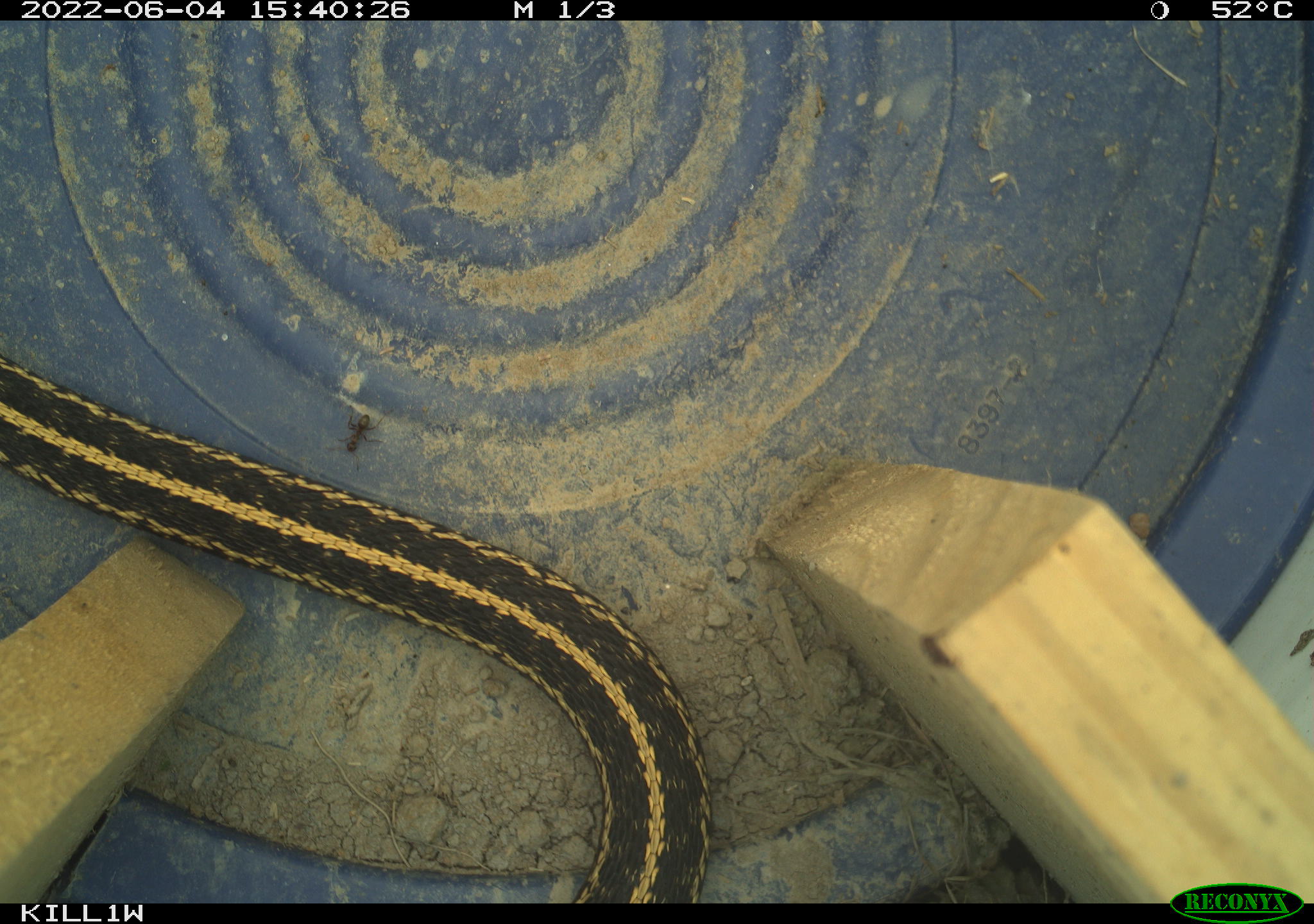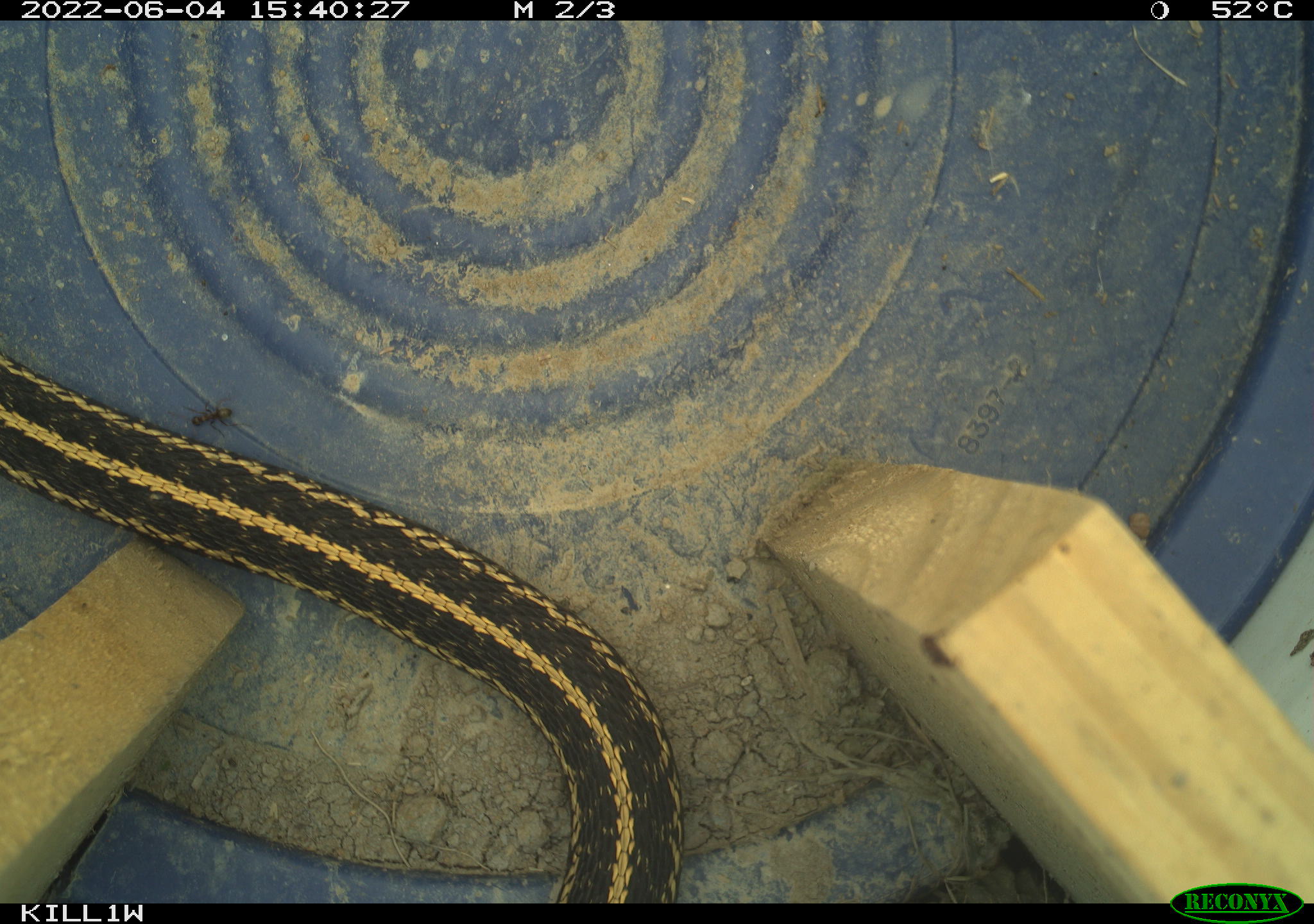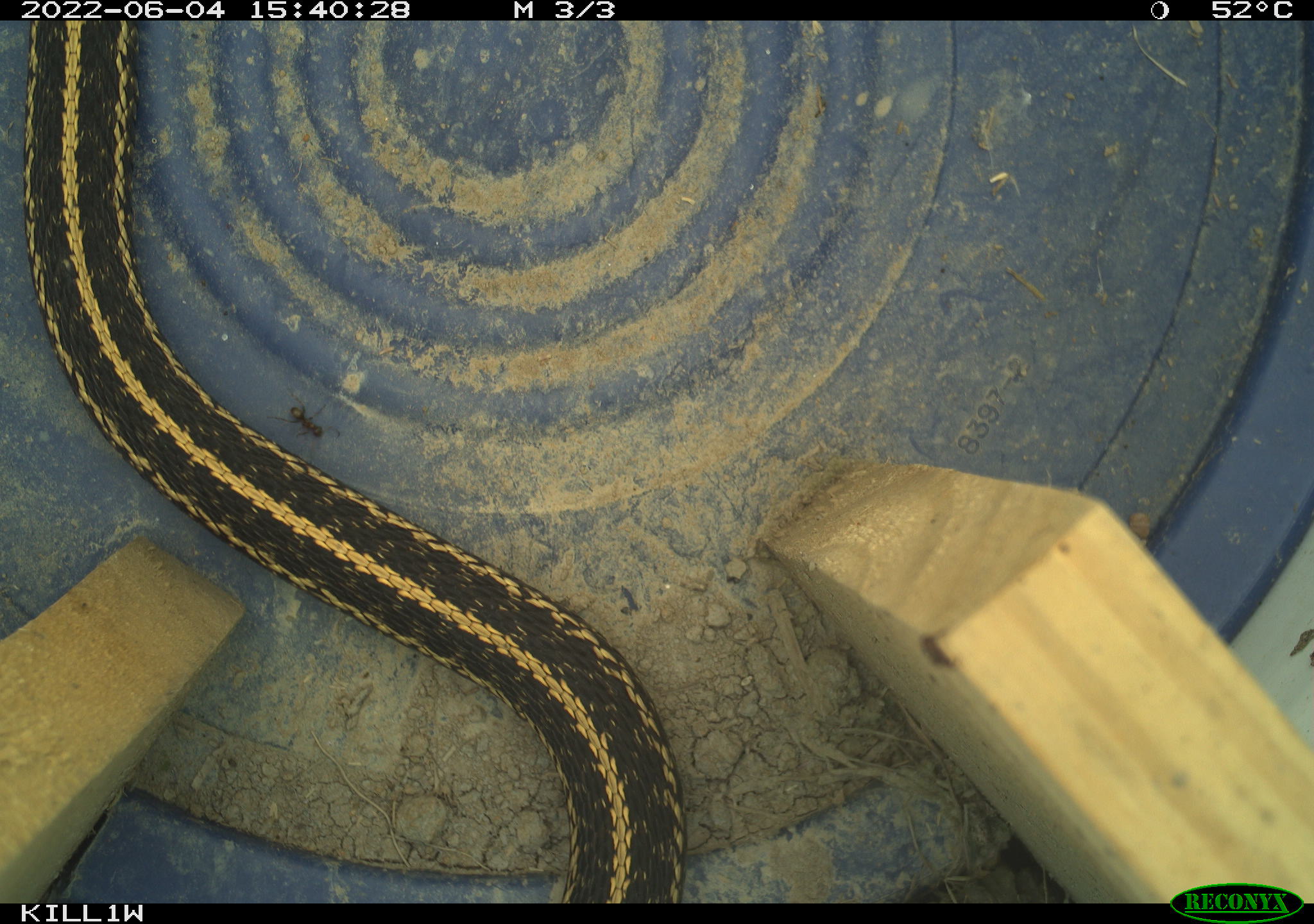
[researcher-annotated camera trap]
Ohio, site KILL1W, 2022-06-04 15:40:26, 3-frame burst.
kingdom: Animalia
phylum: Chordata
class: Reptilia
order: Squamata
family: Colubridae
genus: Thamnophis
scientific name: Thamnophis radix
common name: plains gartersnake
Plains gartersnake (Thamnophis radix).